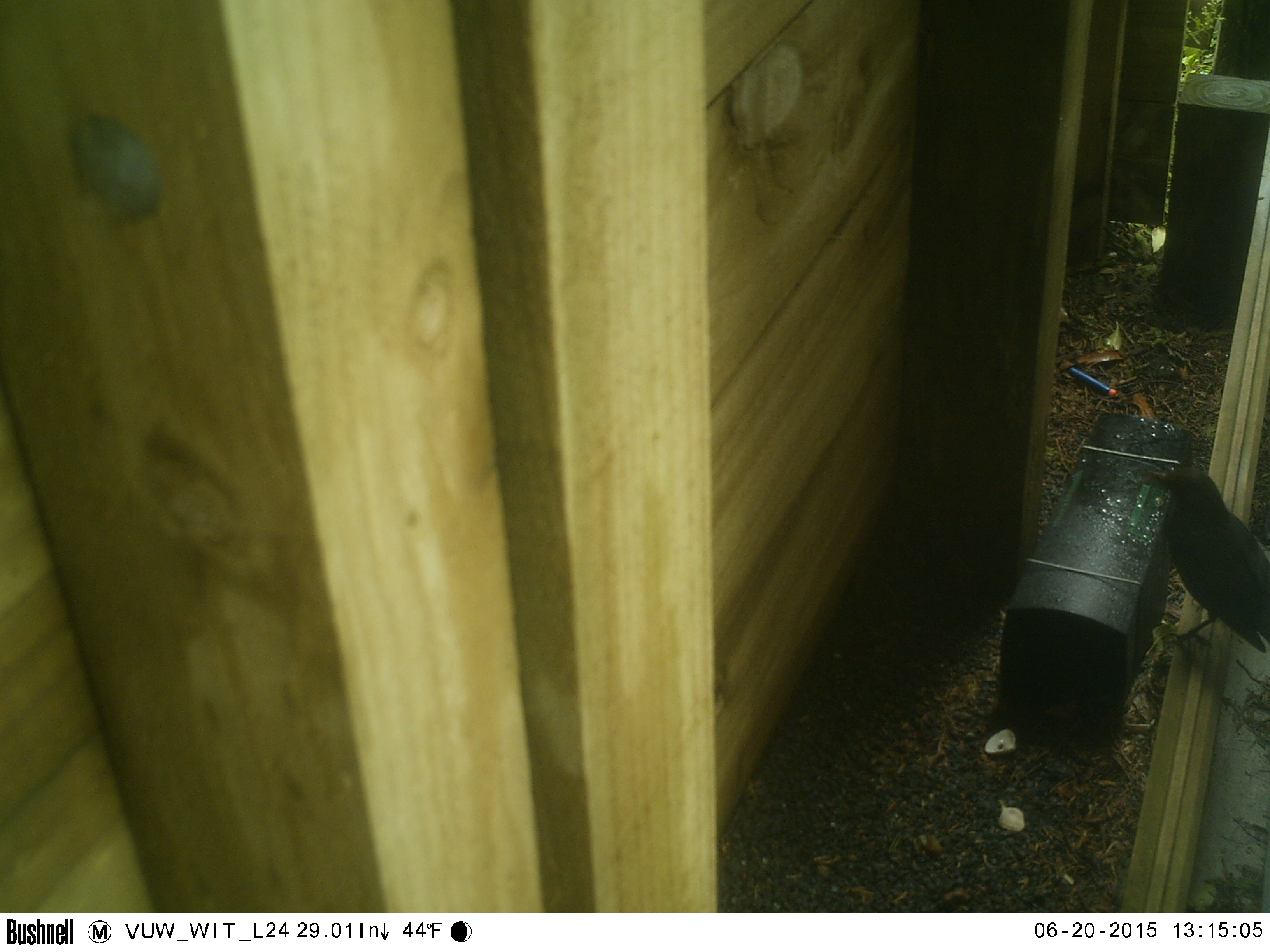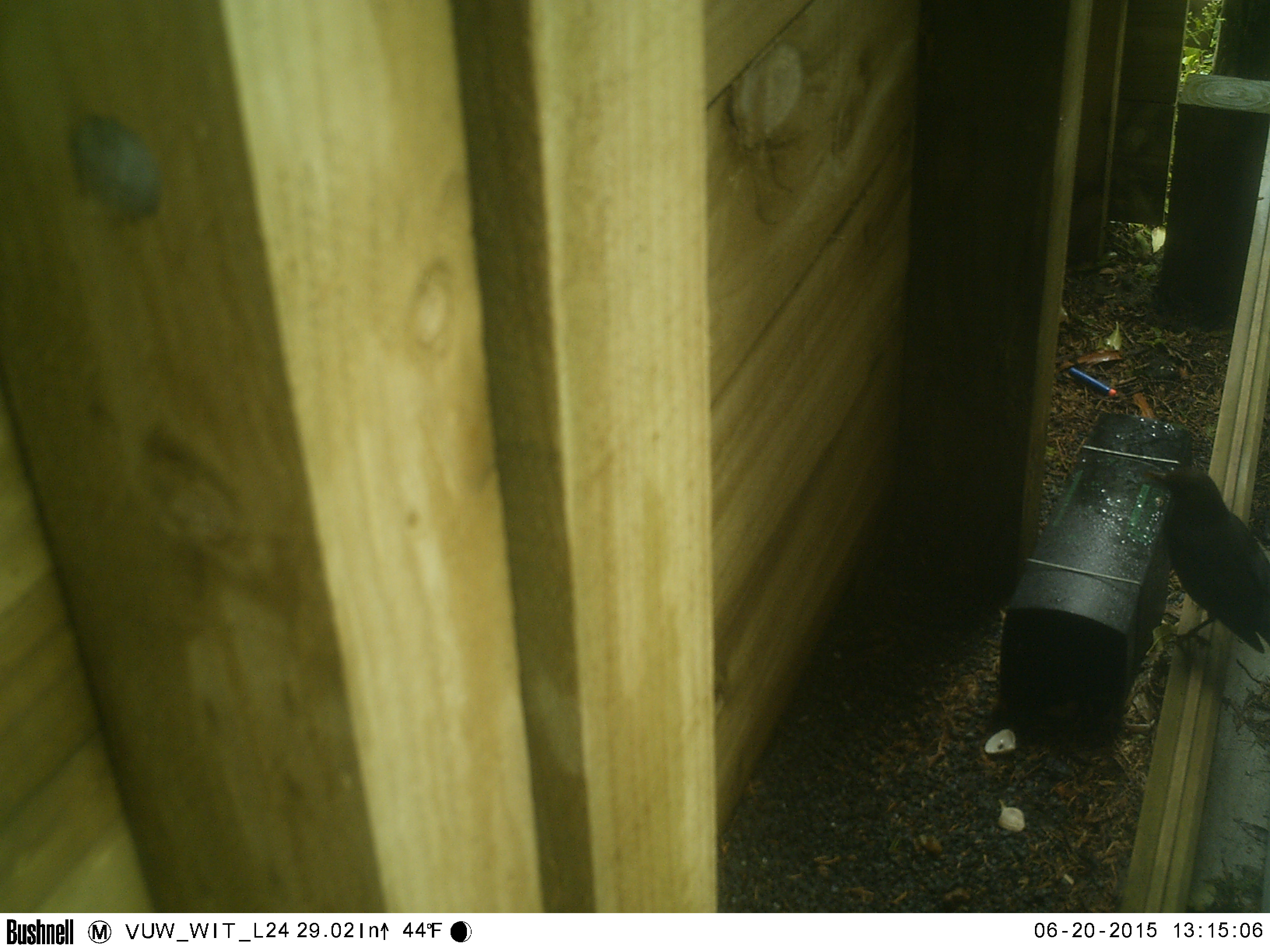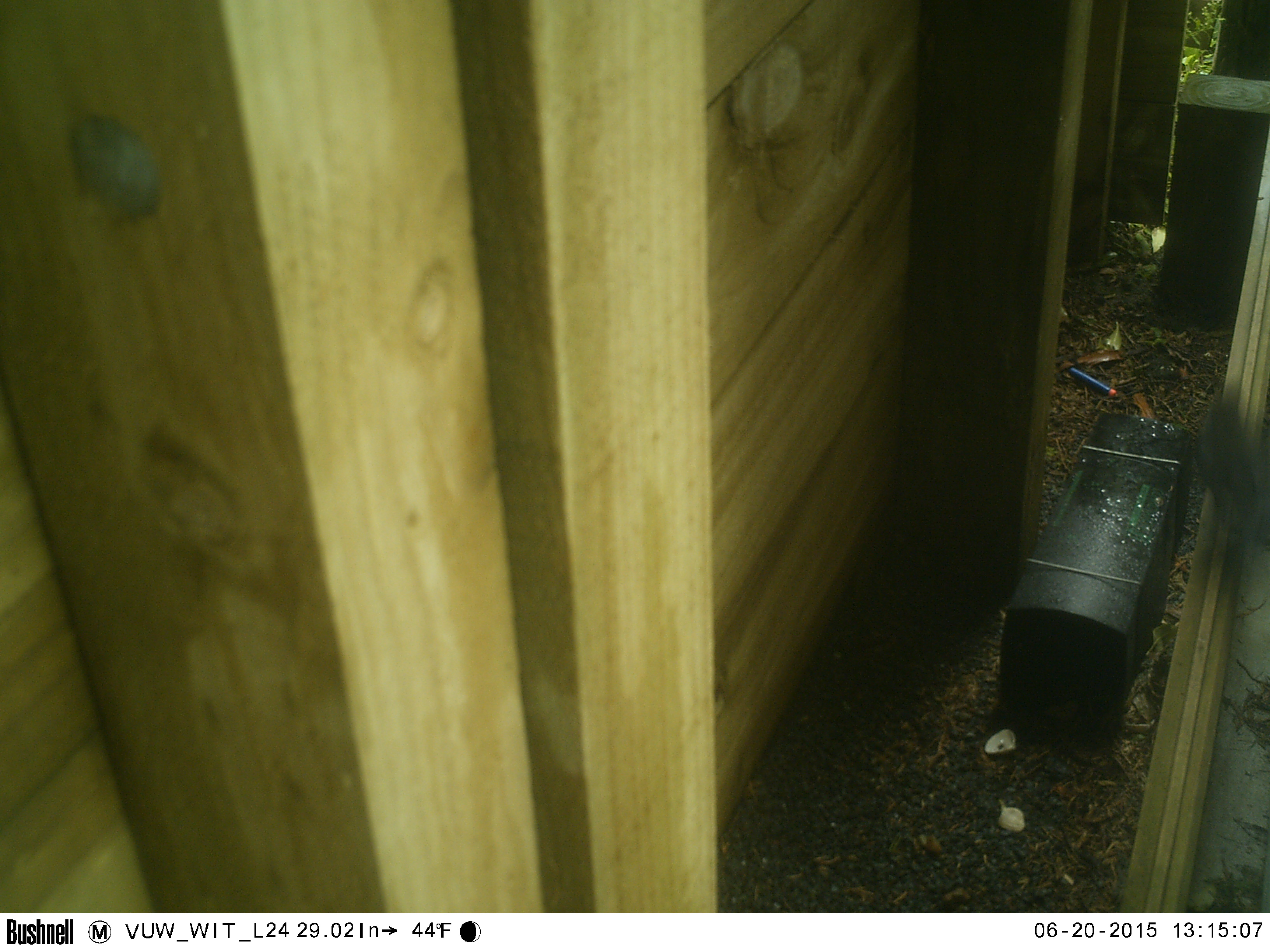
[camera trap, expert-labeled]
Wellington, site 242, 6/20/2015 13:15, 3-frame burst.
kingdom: Animalia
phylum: Chordata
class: Aves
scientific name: Aves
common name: bird